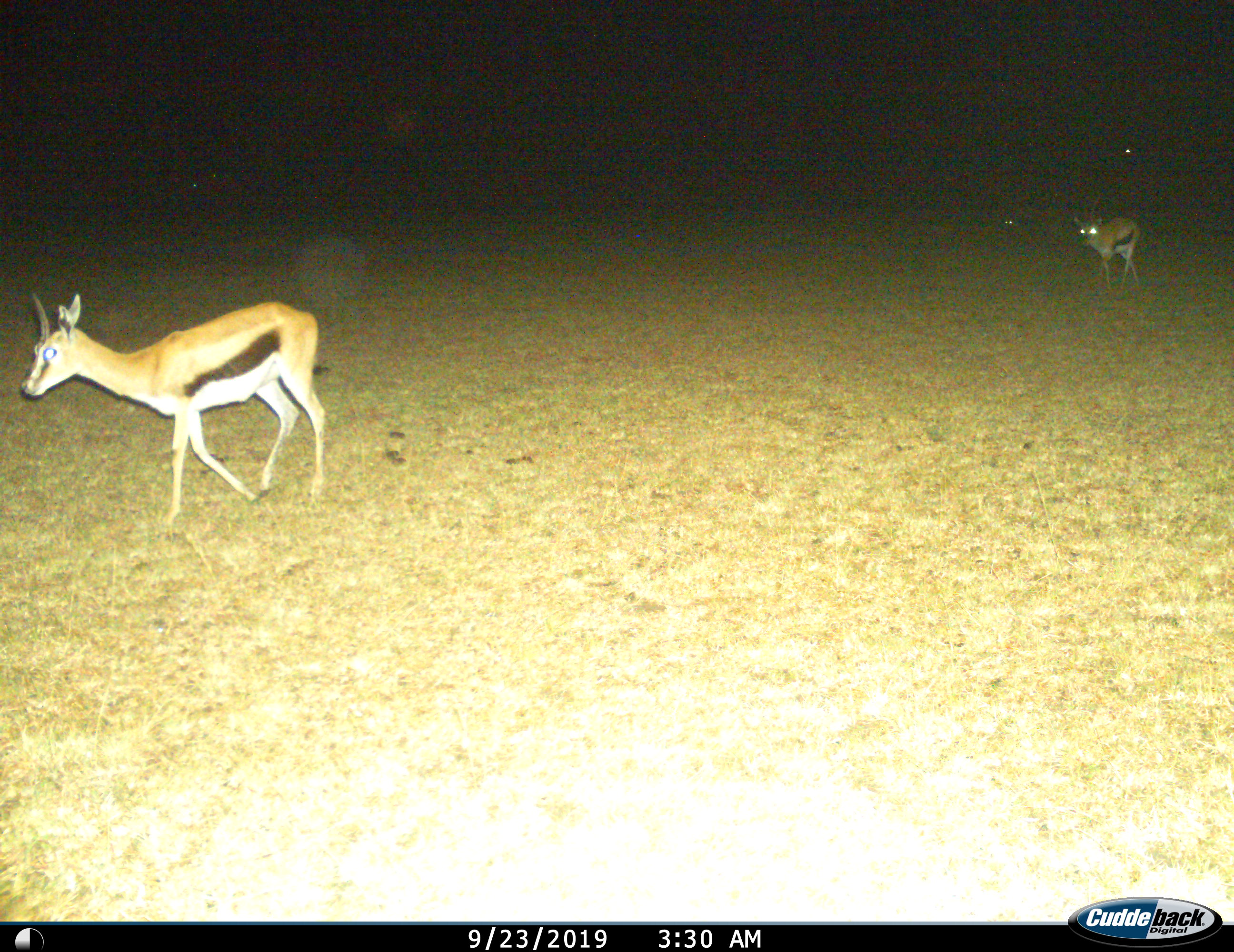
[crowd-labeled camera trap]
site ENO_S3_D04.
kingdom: Animalia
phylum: Chordata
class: Mammalia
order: Artiodactyla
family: Bovidae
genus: Eudorcas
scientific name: Eudorcas thomsonii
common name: thomson's gazelle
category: gazellethomsons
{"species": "gazellethomsons (thomson's gazelle) (Eudorcas thomsonii)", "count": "2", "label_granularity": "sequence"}